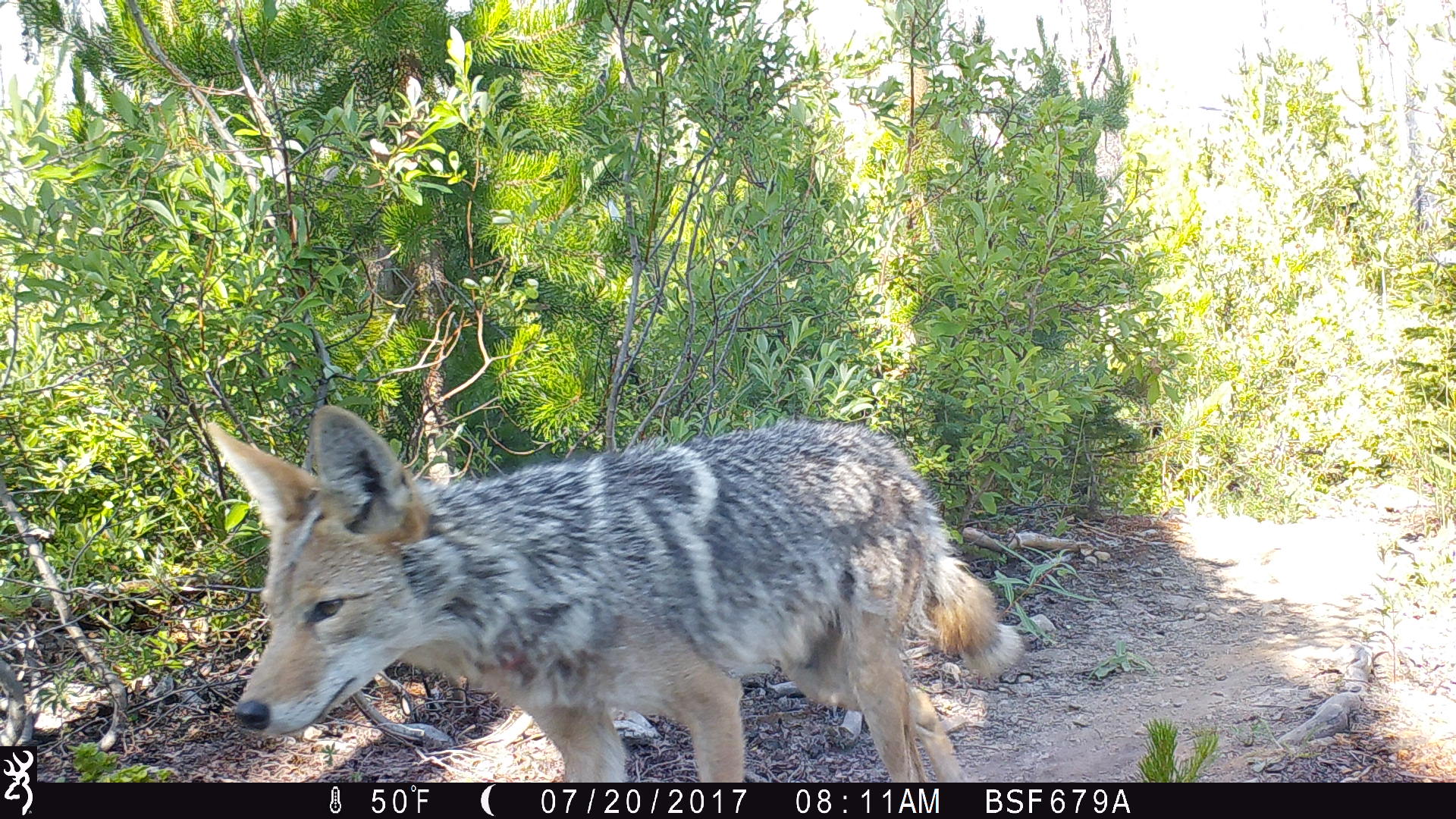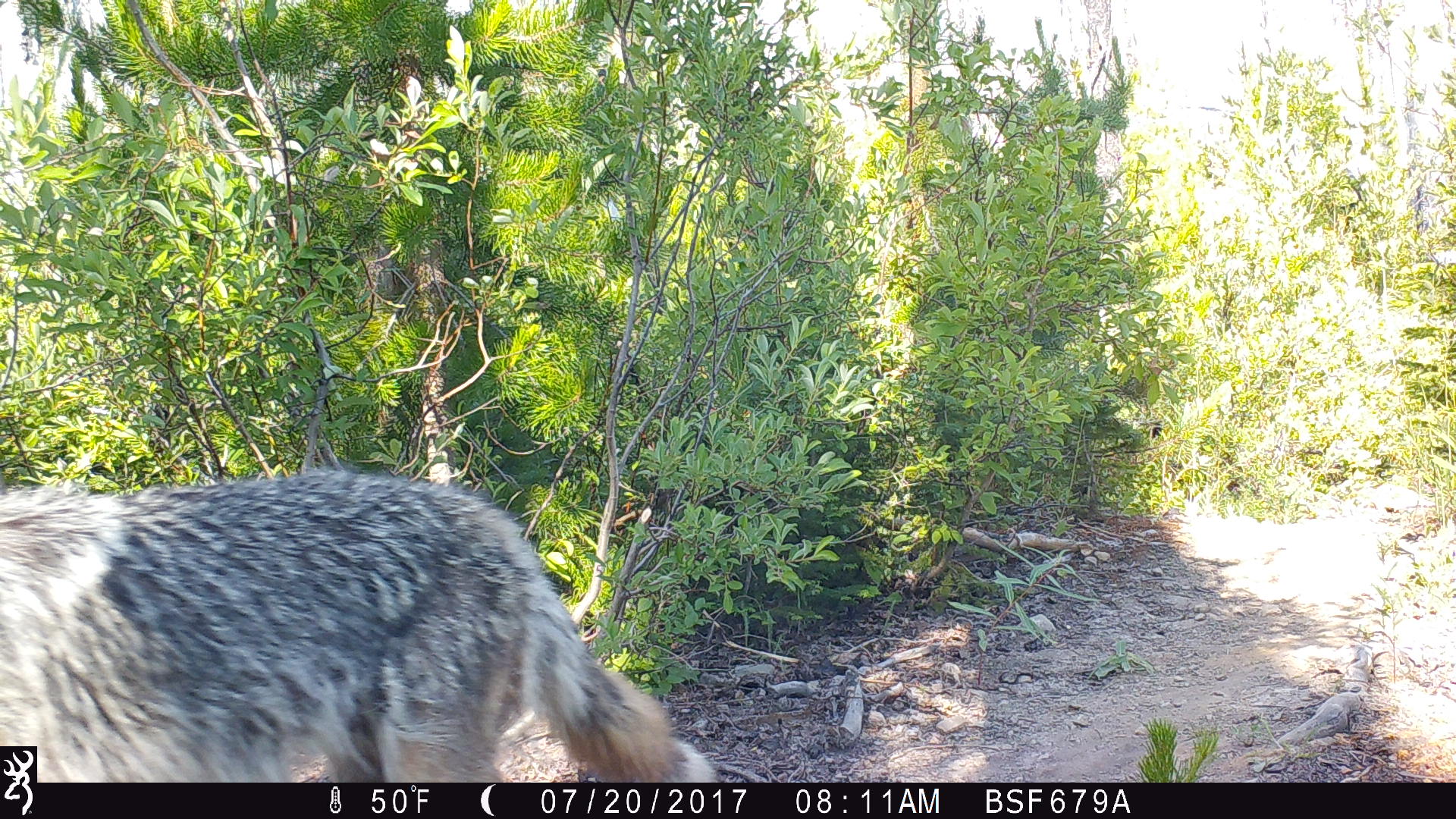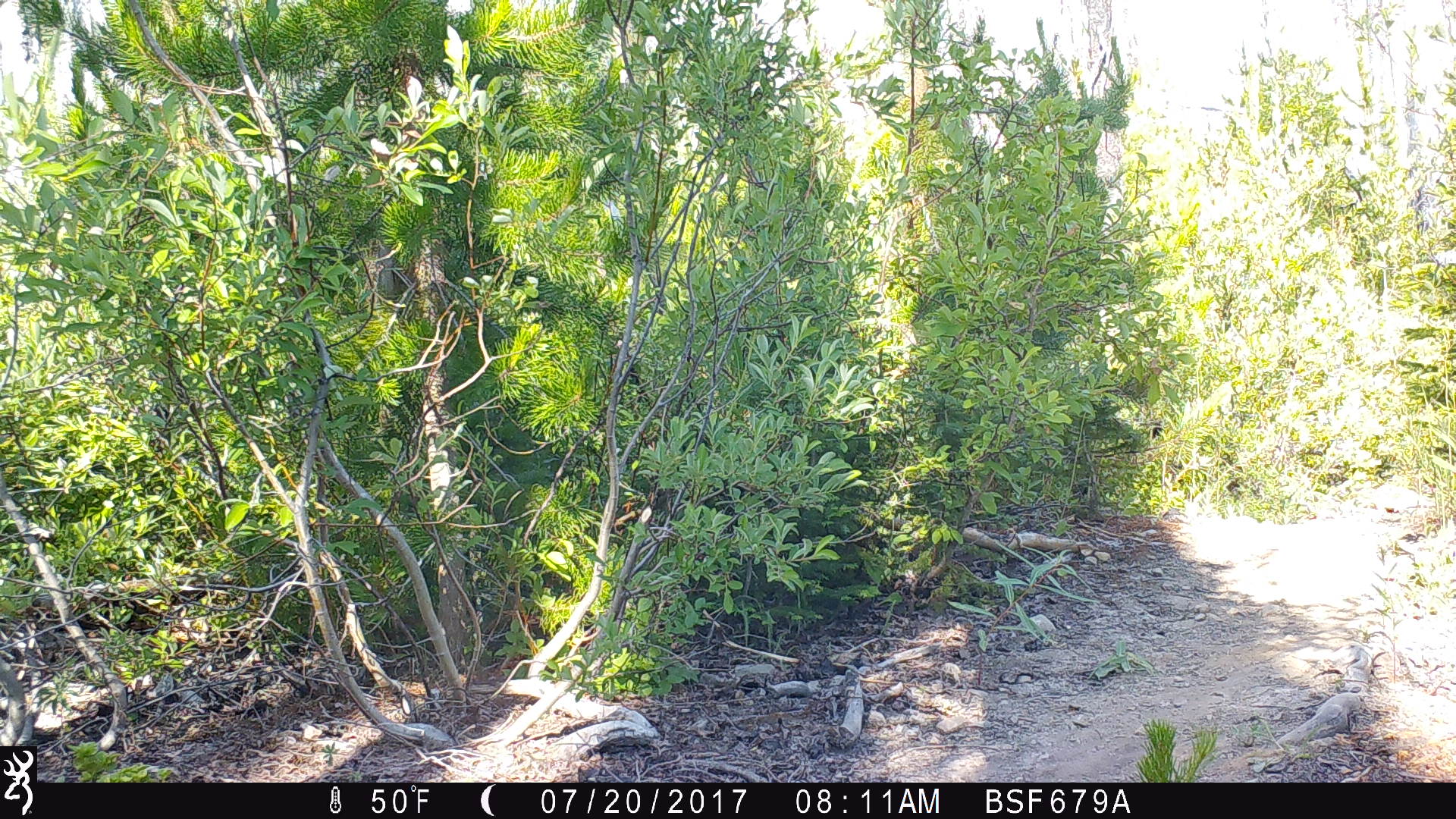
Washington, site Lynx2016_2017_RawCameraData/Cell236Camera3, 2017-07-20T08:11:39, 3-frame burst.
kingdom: Animalia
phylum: Chordata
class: Mammalia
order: Carnivora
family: Canidae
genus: Canis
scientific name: Canis latrans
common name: coyote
Canis latrans (coyote). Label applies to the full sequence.